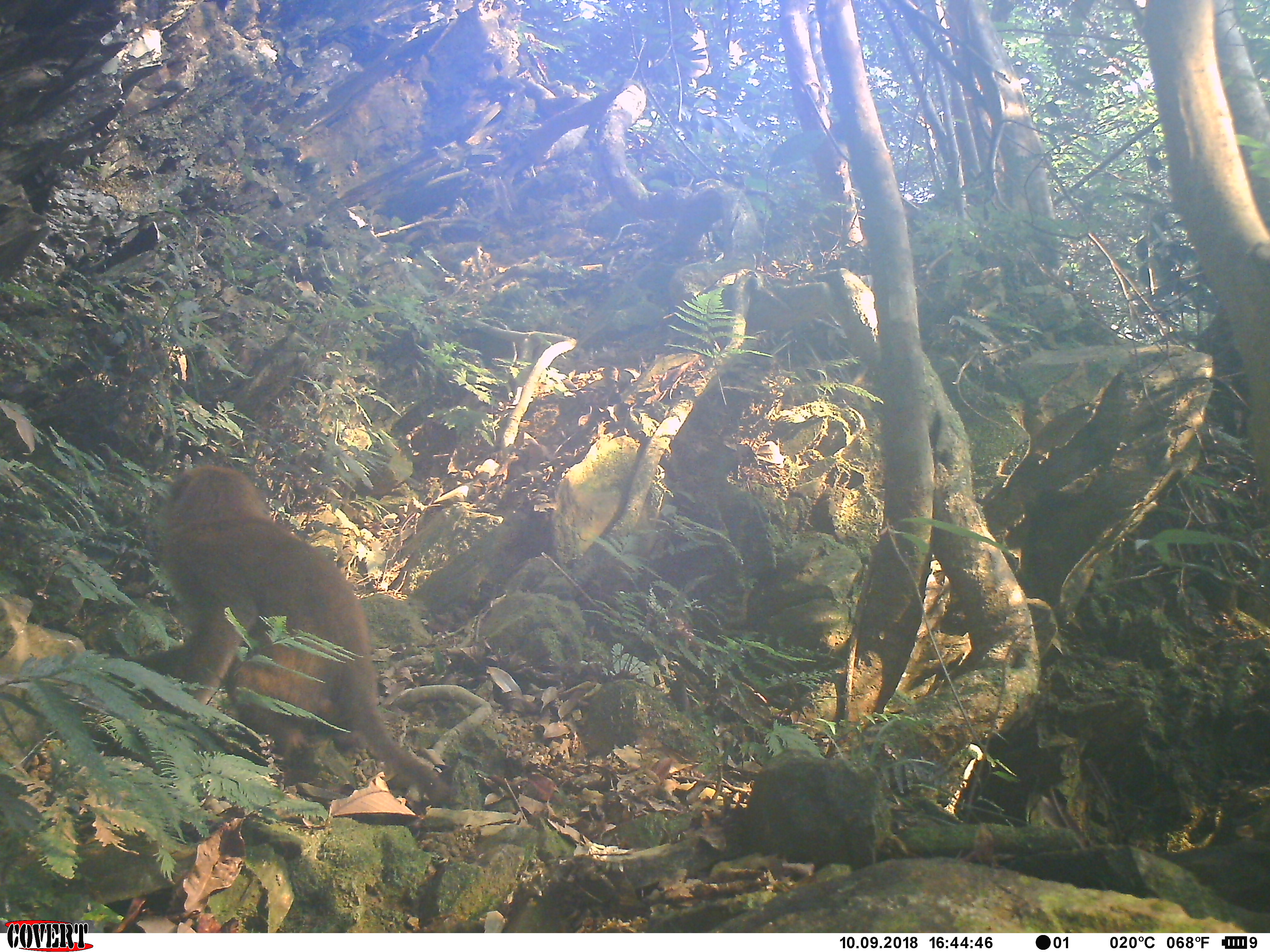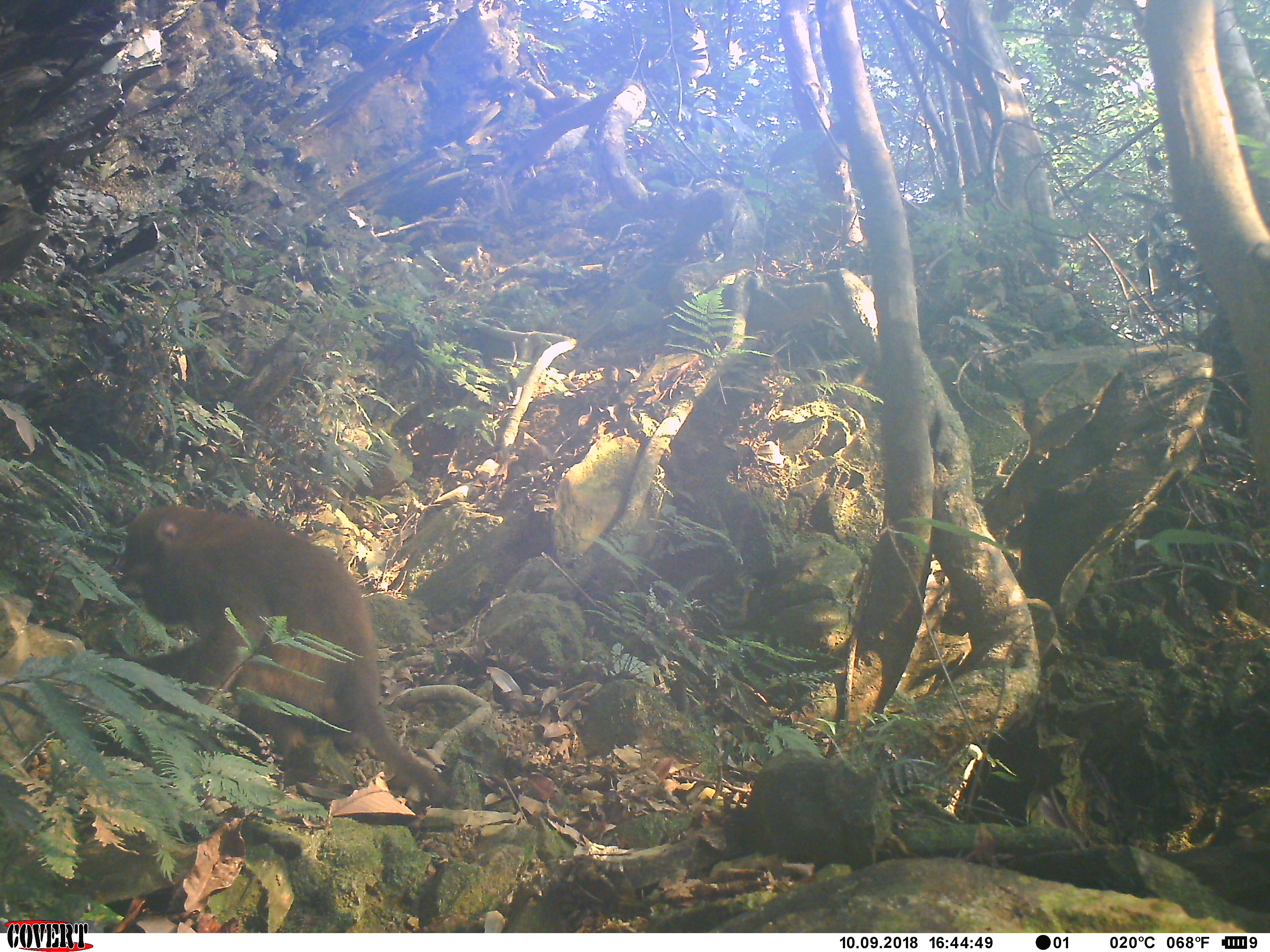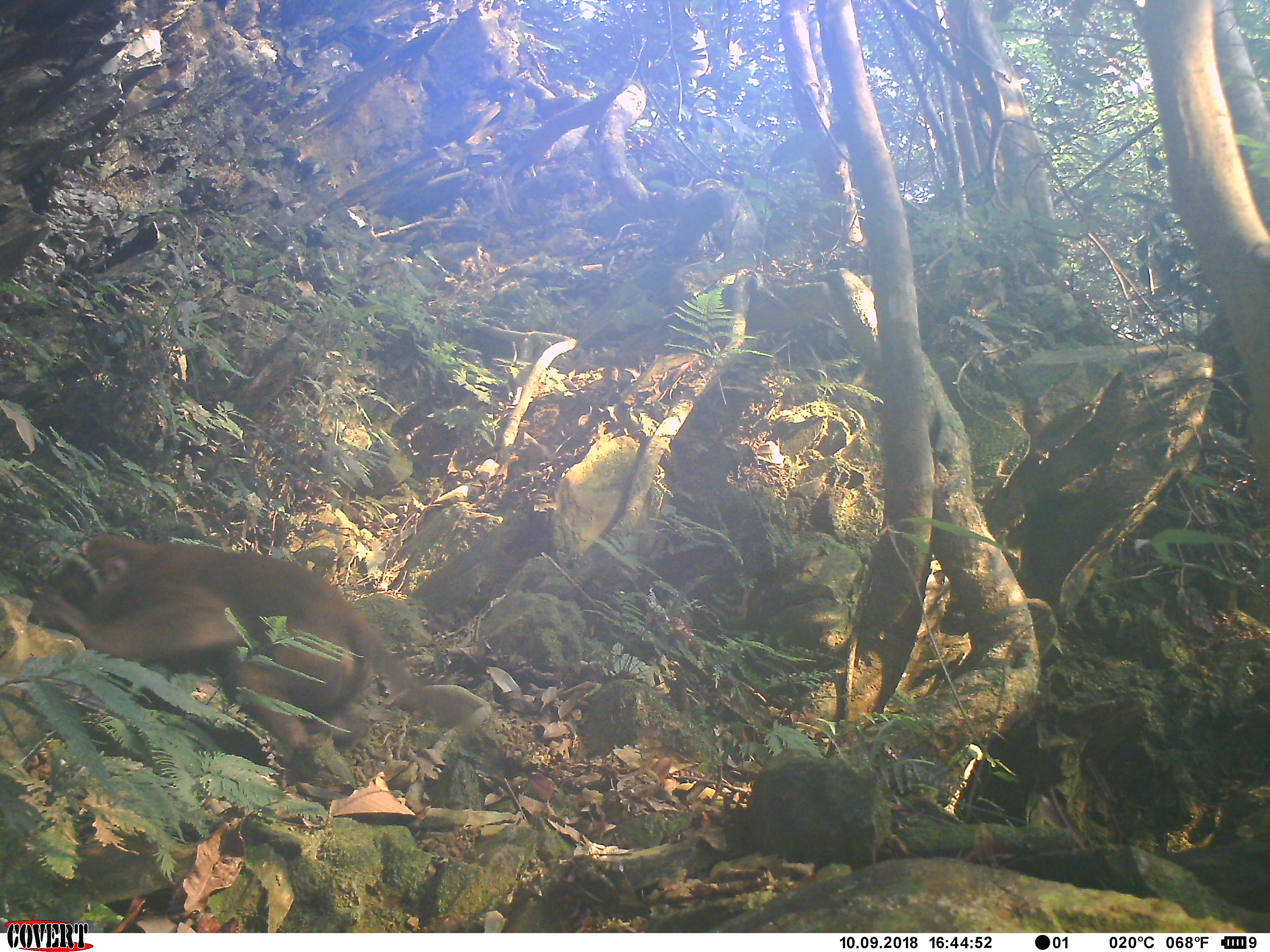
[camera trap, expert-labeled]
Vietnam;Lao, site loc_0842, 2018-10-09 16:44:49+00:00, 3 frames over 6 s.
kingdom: Animalia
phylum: Chordata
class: Mammalia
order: Primates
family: Cercopithecidae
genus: Macaca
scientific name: Macaca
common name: macaque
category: macaque not stump tailed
Macaque not stump tailed (macaque) (Macaca). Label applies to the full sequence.